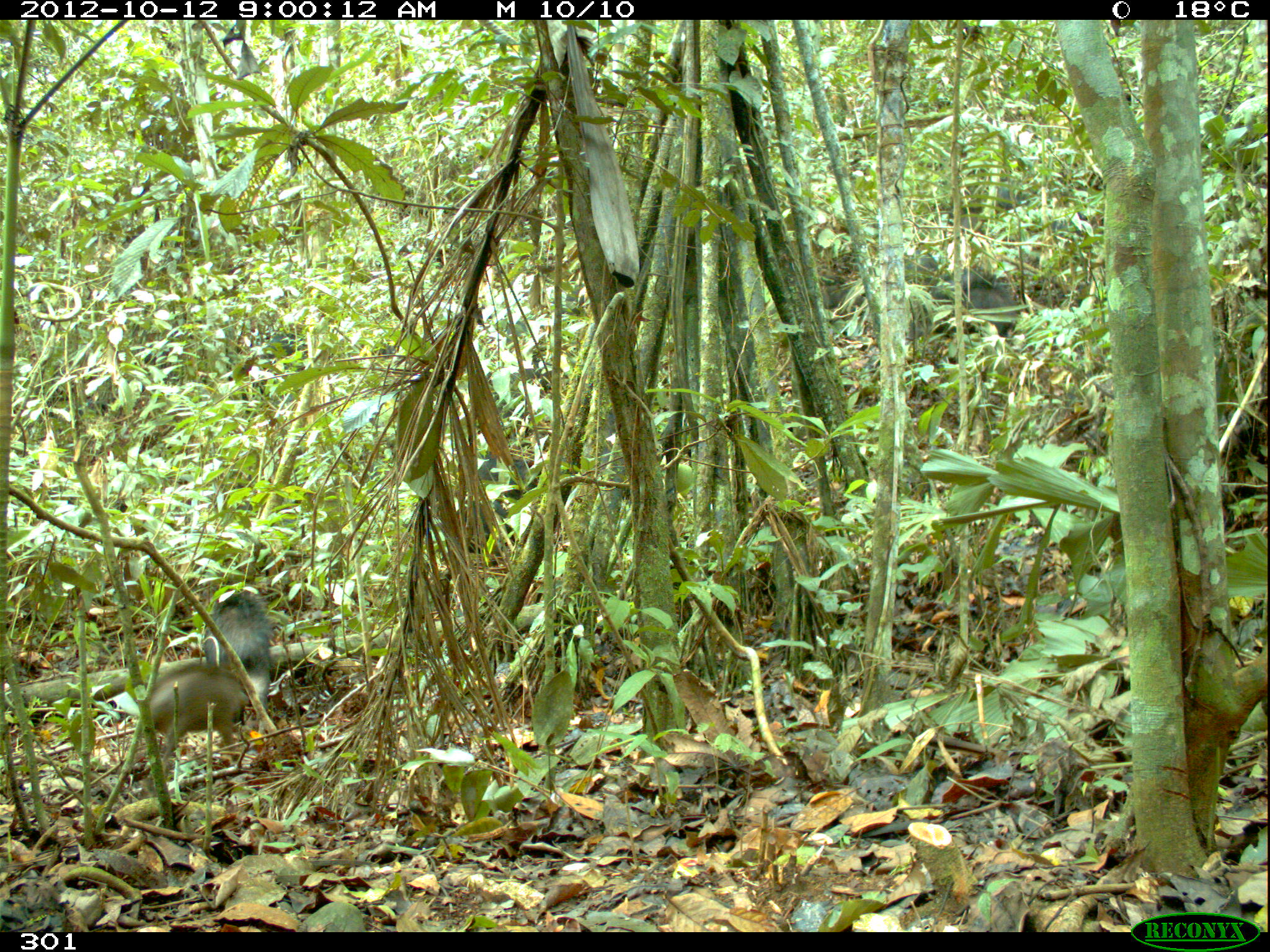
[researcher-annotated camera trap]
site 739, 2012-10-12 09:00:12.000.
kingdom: Animalia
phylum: Chordata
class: Mammalia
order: Artiodactyla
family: Tayassuidae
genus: Tayassu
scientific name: Tayassu pecari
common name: white-lipped peccary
Tayassu pecari (white-lipped peccary).